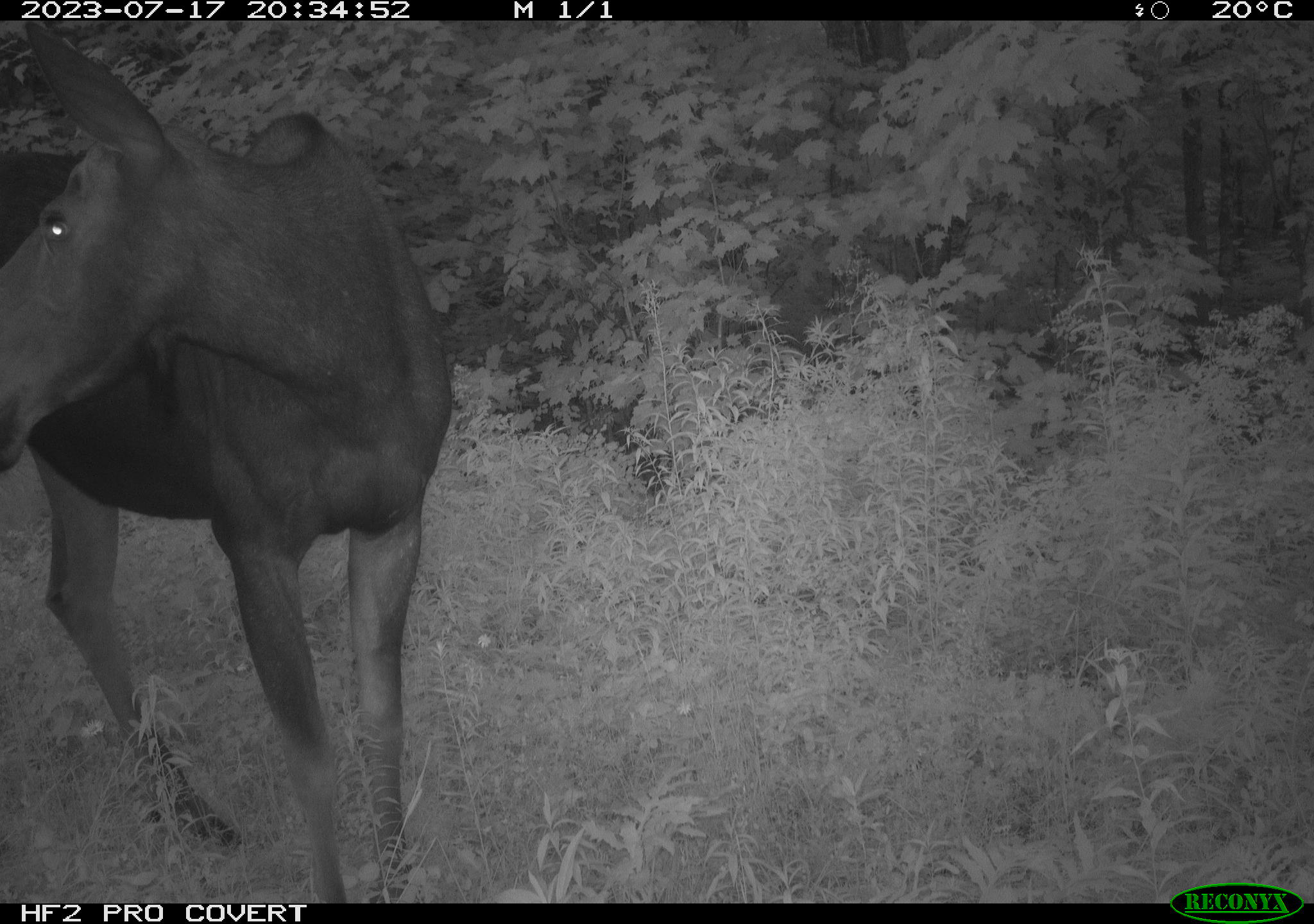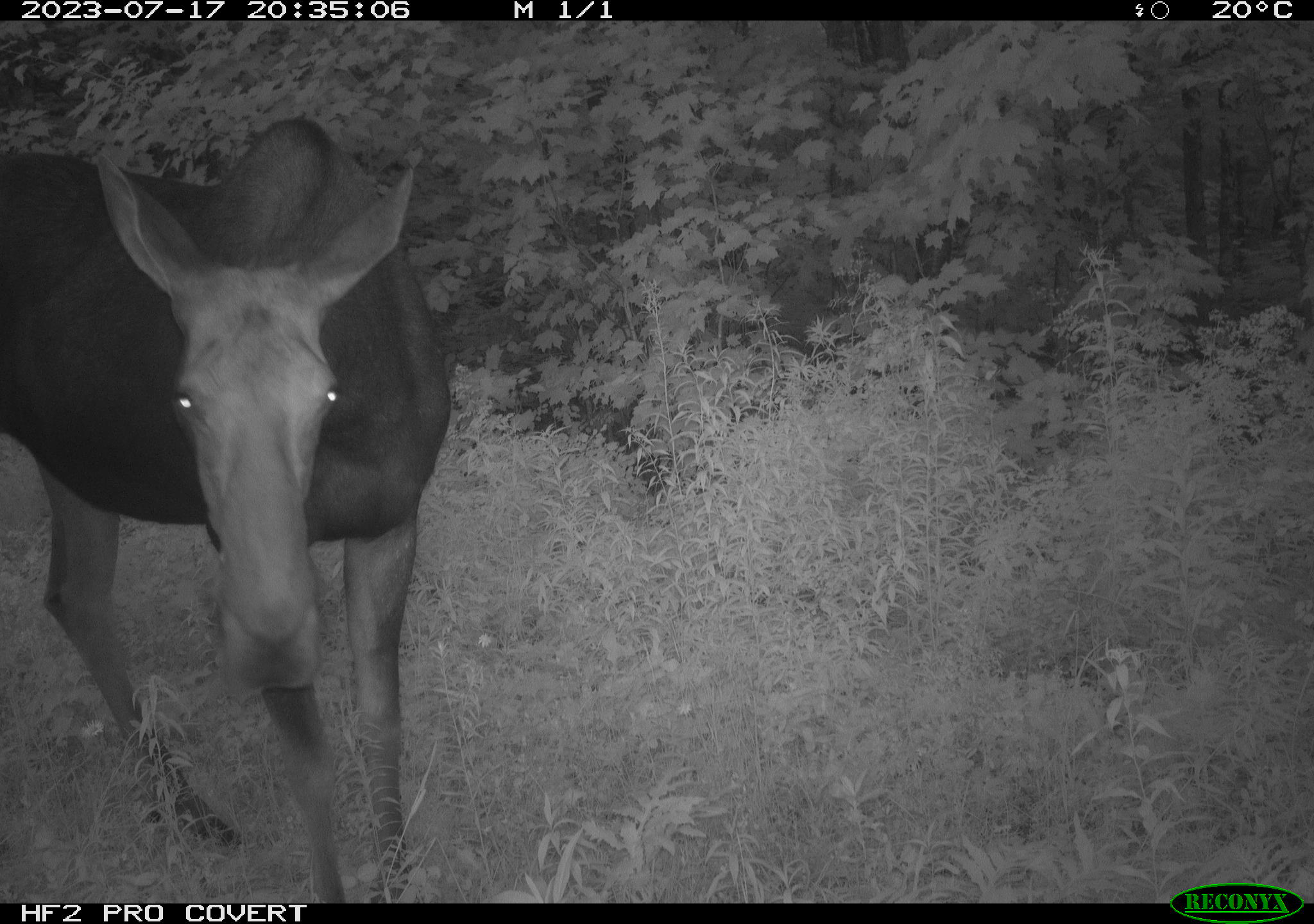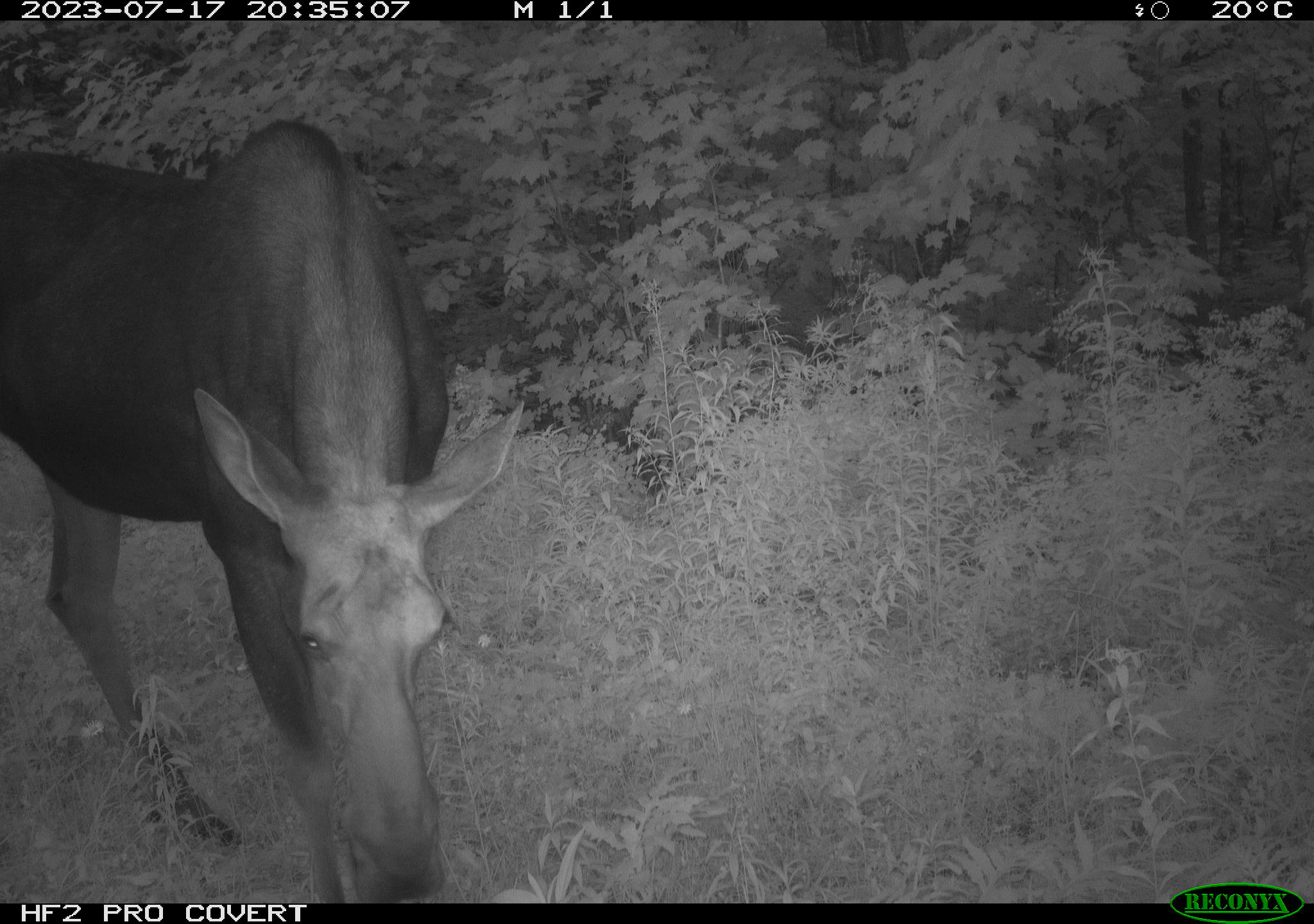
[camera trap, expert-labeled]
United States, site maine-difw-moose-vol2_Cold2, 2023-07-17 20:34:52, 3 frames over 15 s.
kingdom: Animalia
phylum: Chordata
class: Mammalia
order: Artiodactyla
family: Cervidae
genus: Alces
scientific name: Alces alces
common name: moose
Moose (Alces alces).